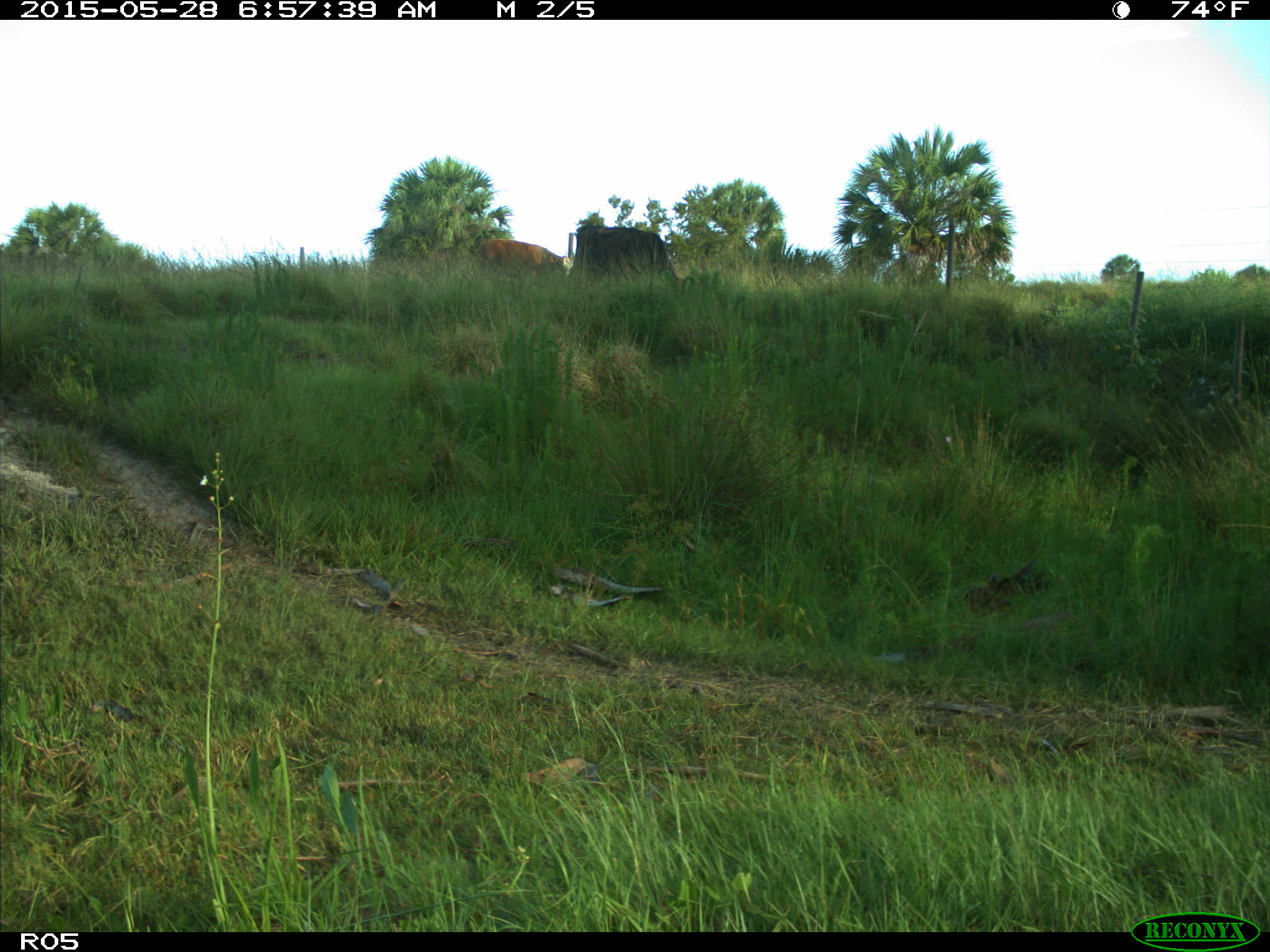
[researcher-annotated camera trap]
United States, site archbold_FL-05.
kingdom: Animalia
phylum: Chordata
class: Mammalia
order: Artiodactyla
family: Bovidae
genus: Bos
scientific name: Bos taurus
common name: domestic cow